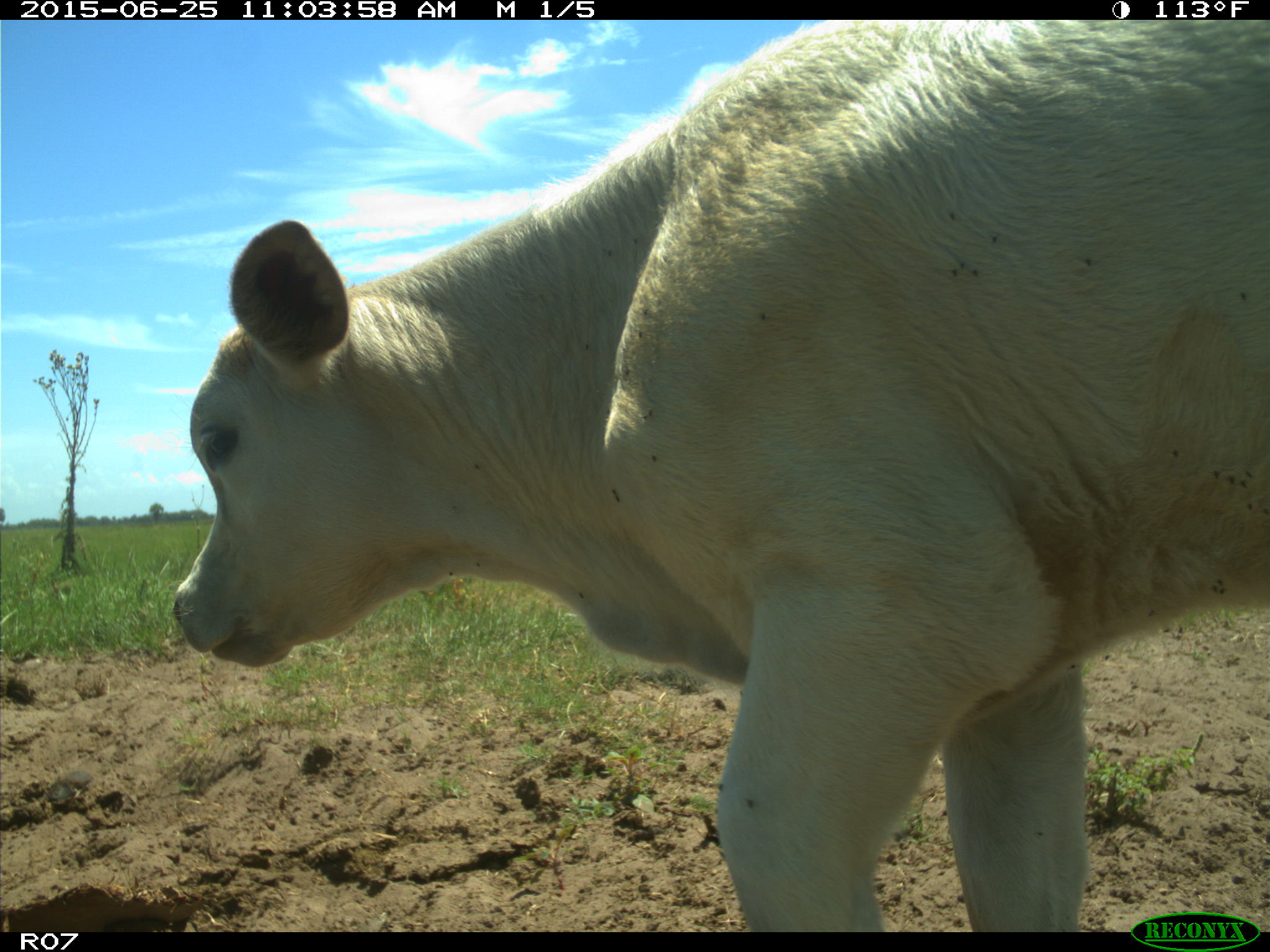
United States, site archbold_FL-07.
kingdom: Animalia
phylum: Chordata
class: Mammalia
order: Artiodactyla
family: Bovidae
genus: Bos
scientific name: Bos taurus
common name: domestic cow